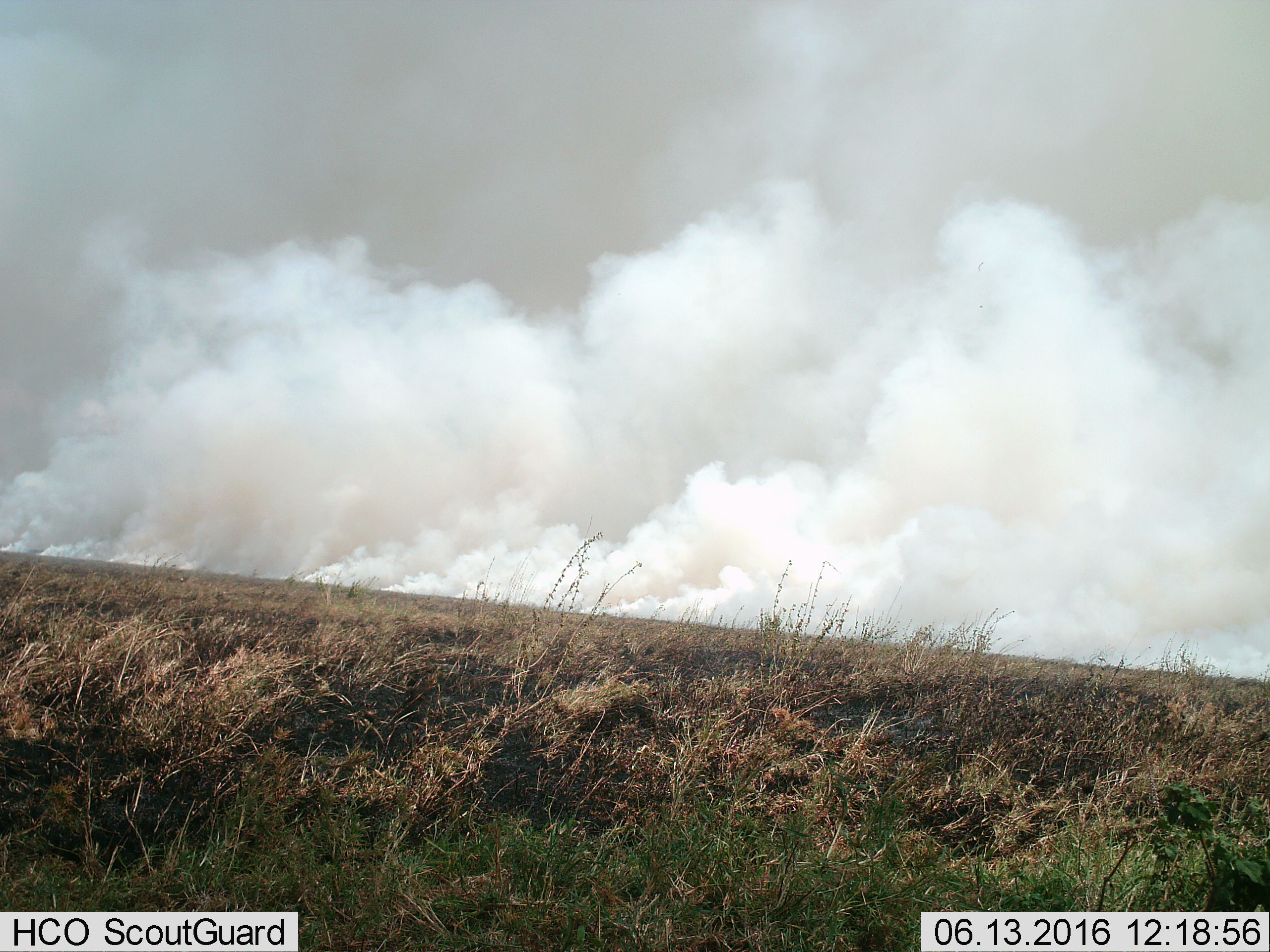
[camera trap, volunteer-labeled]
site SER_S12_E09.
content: unidentified animal